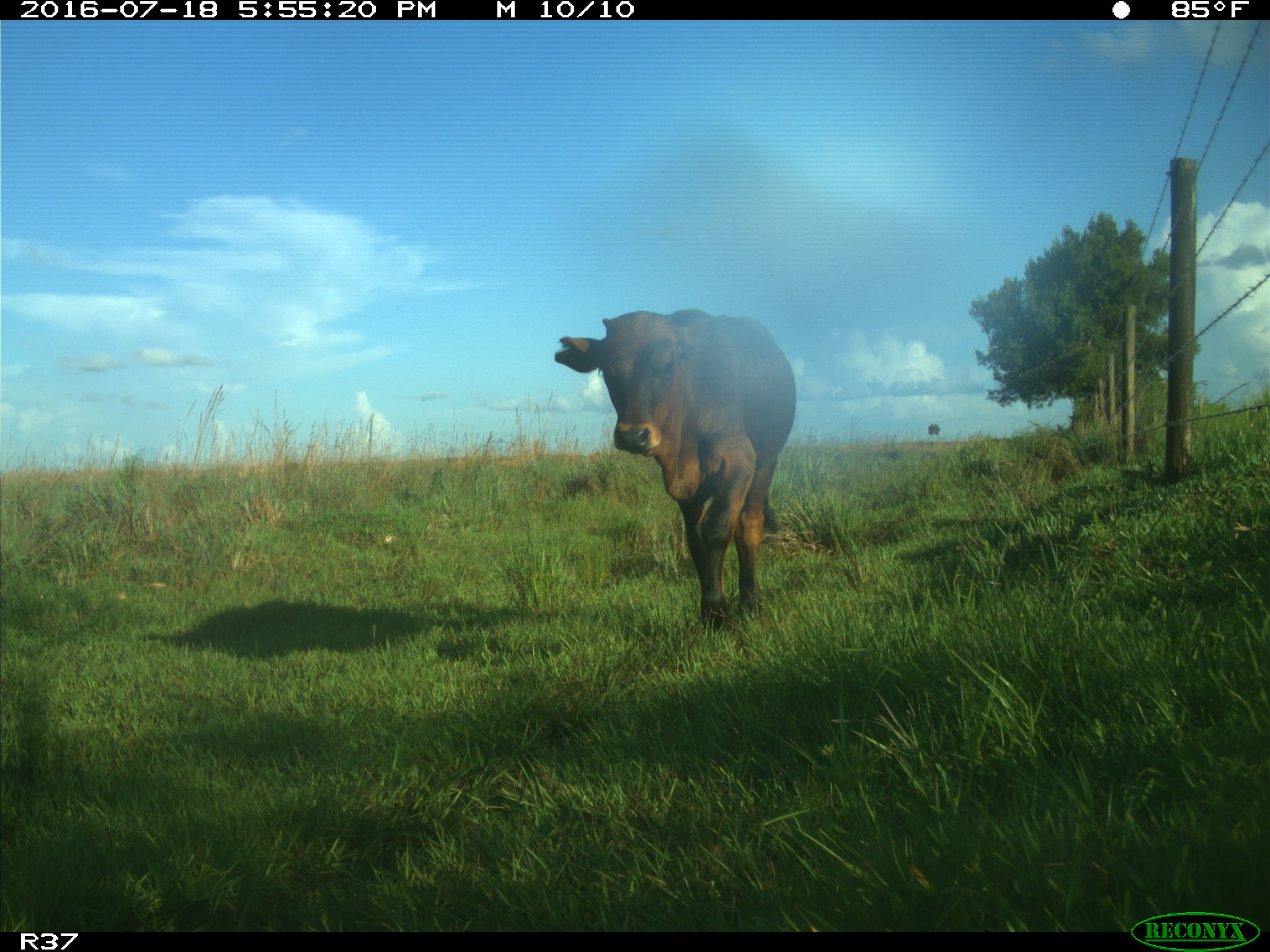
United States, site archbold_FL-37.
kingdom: Animalia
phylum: Chordata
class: Mammalia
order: Artiodactyla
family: Bovidae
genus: Bos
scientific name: Bos taurus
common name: domestic cow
Bos taurus (domestic cow).